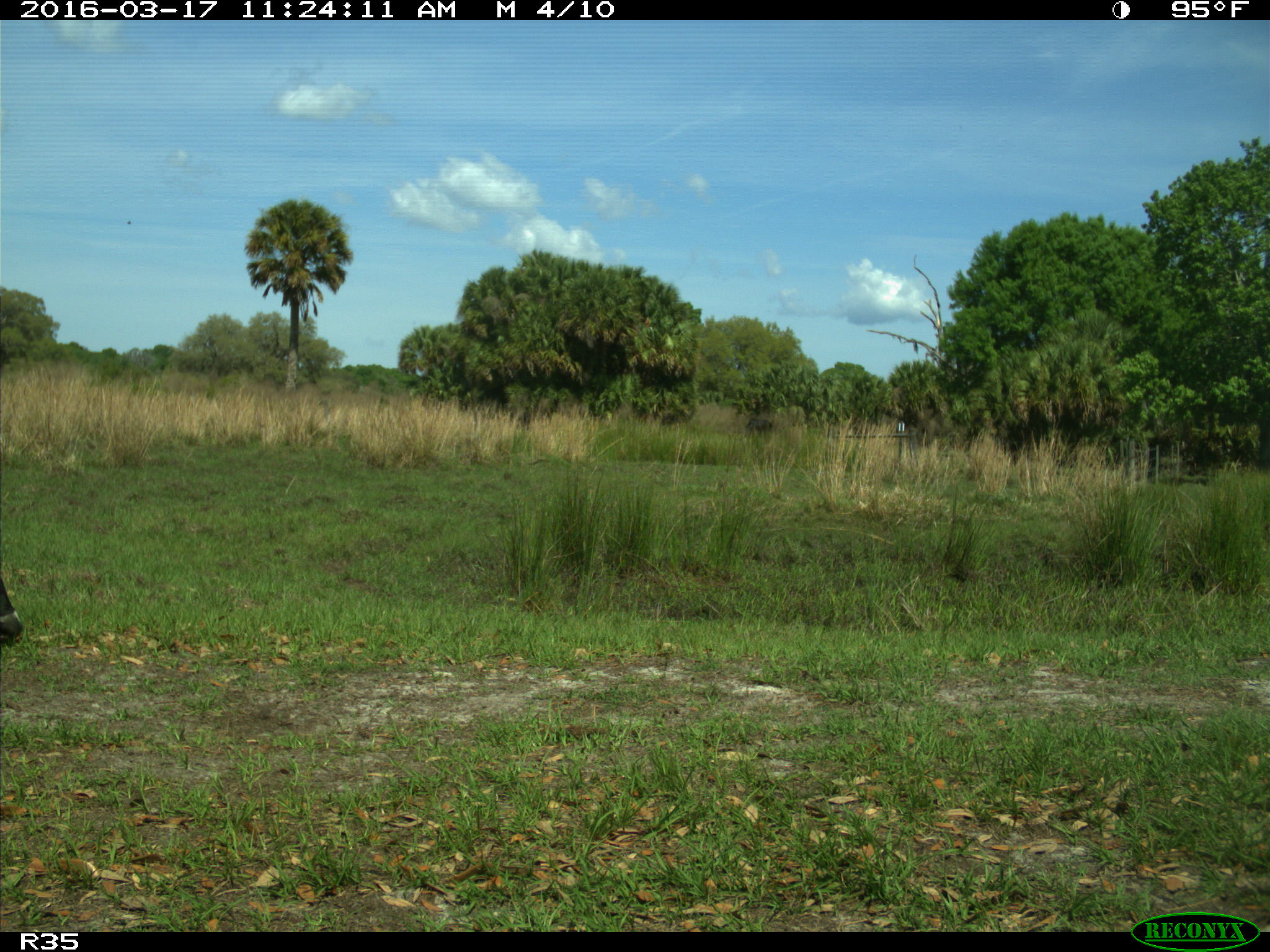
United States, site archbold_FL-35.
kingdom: Animalia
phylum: Chordata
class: Mammalia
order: Artiodactyla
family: Bovidae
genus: Bos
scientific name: Bos taurus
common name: domestic cow